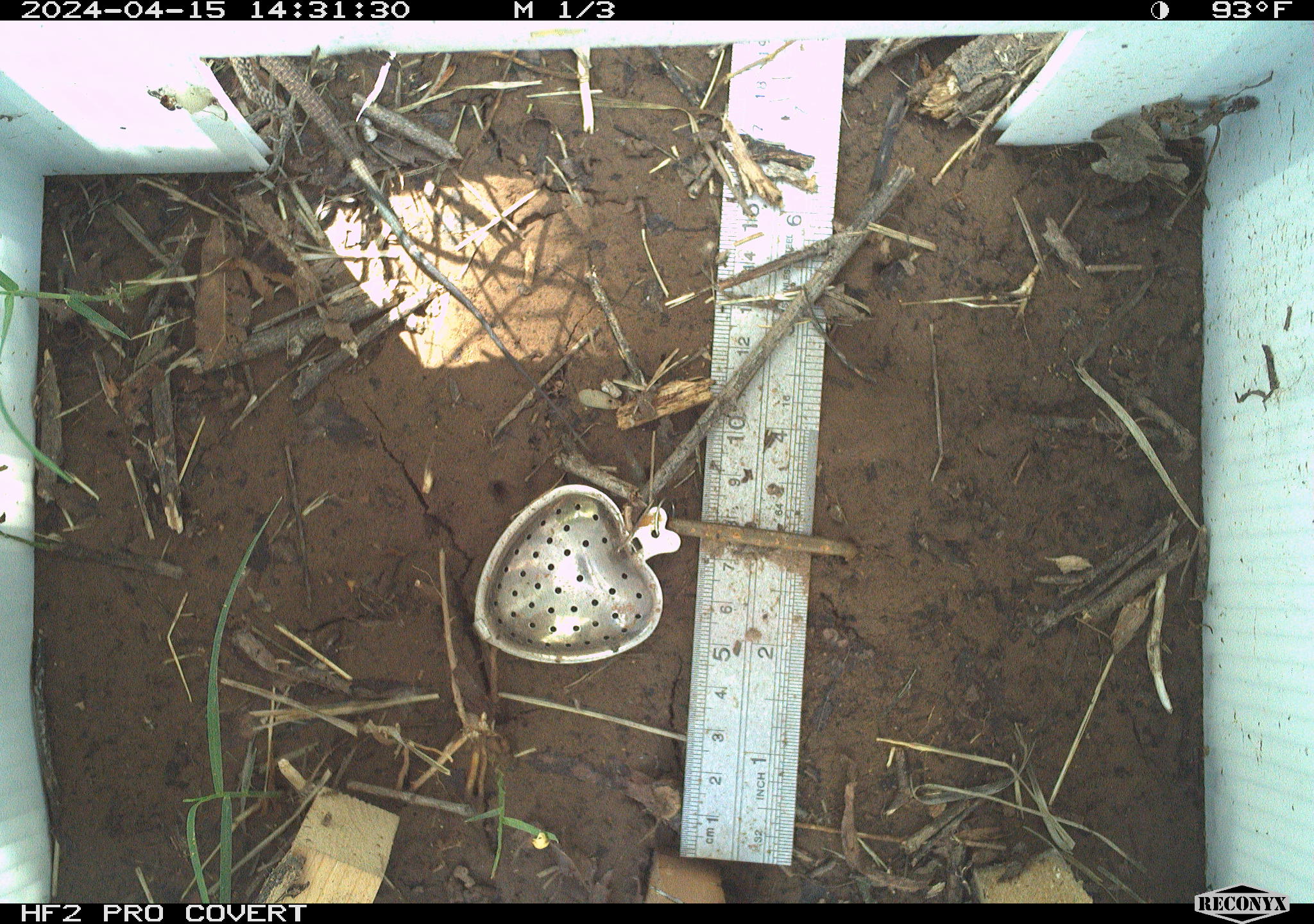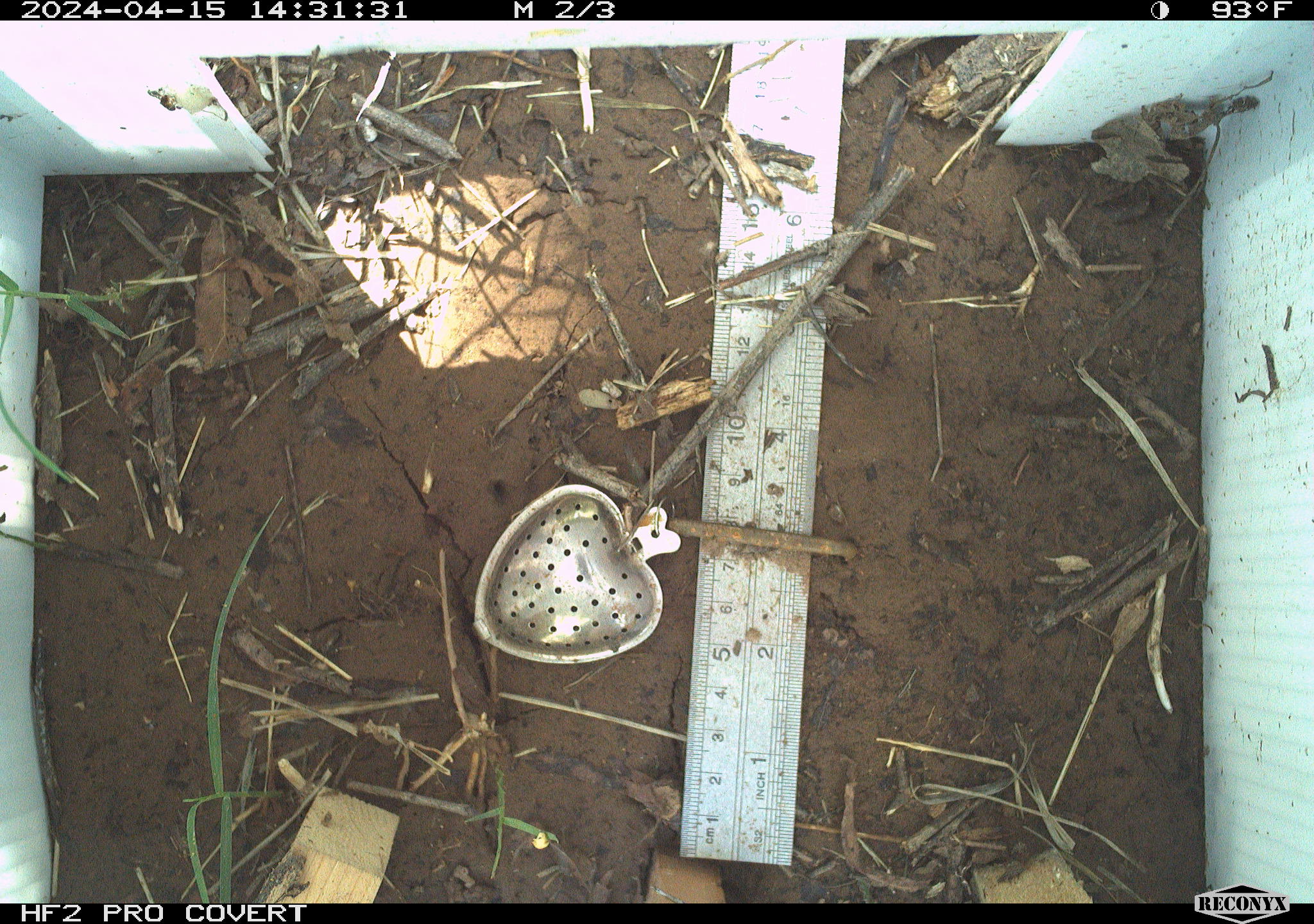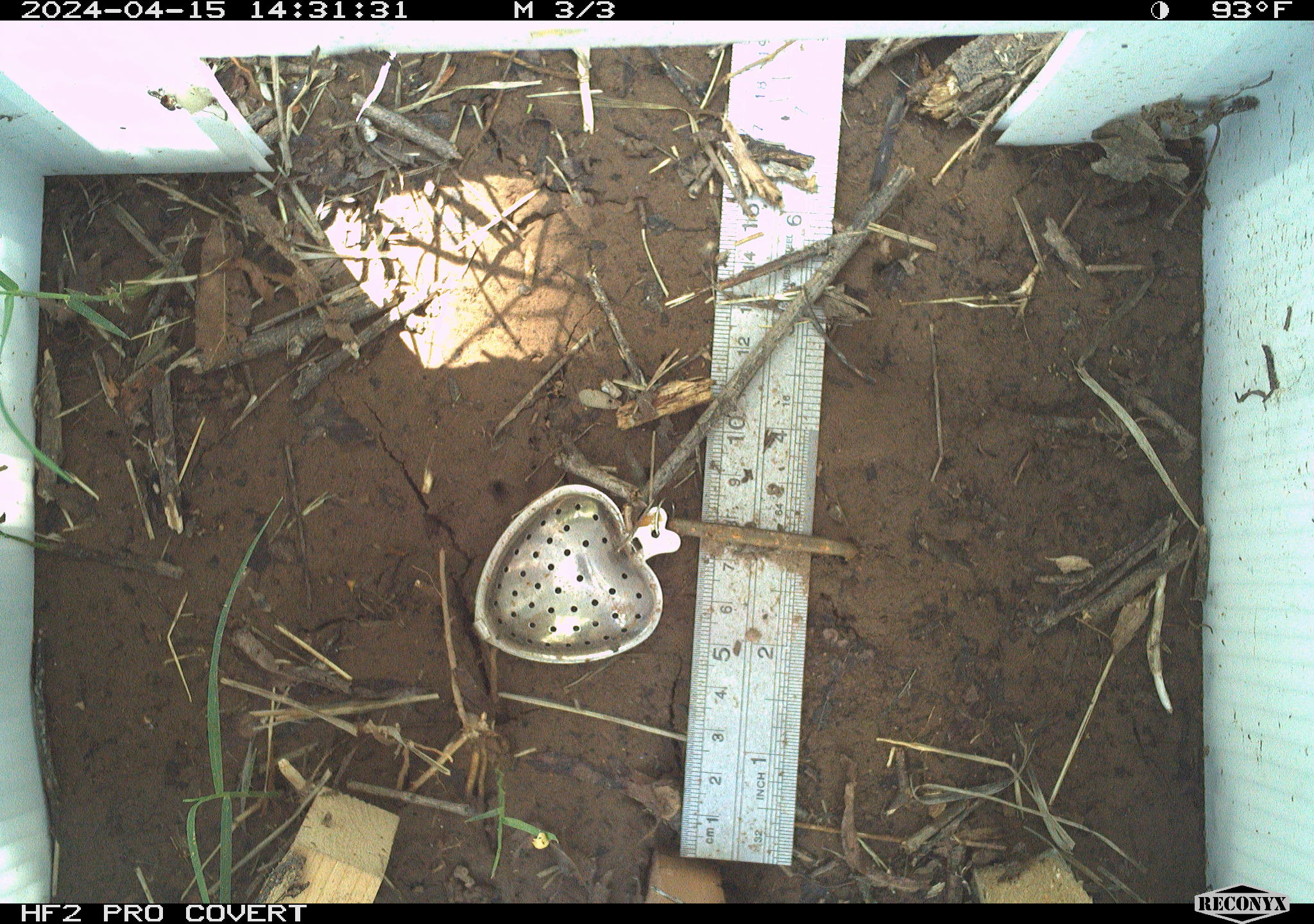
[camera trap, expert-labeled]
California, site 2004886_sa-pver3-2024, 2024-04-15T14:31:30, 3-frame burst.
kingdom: Animalia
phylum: Chordata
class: Reptilia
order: Squamata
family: Teiidae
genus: Aspidoscelis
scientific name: Aspidoscelis tigris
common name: western whiptail